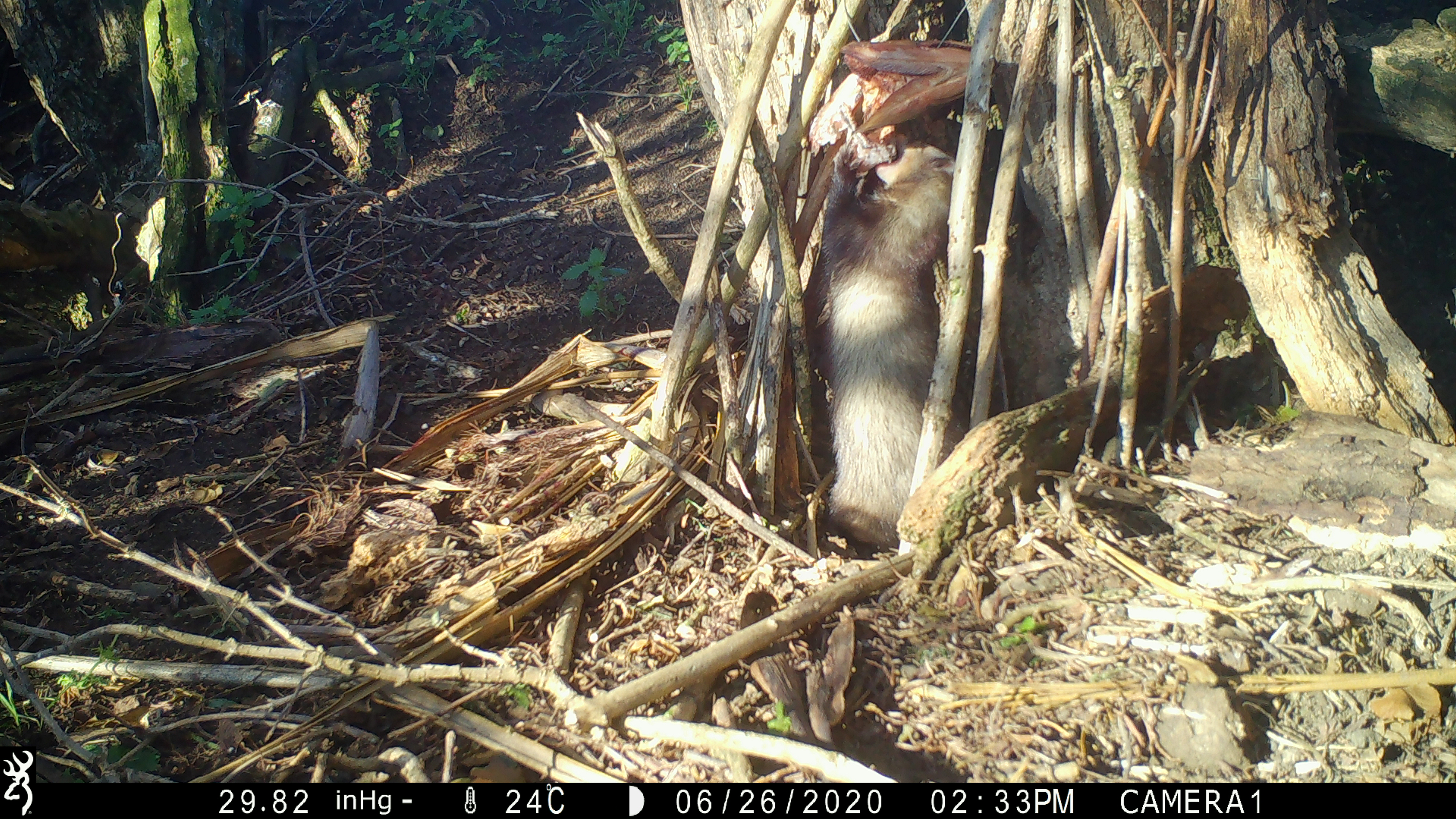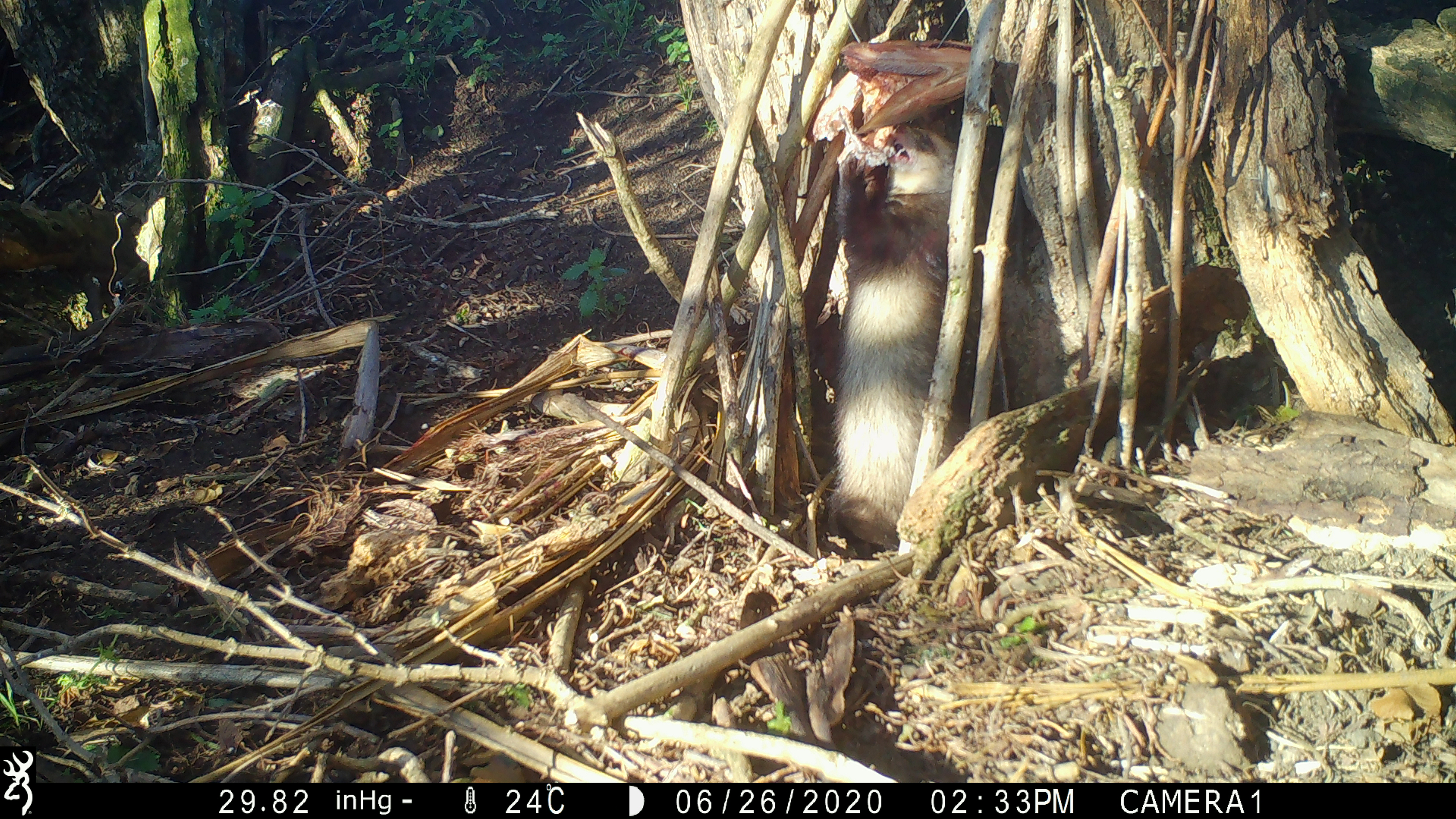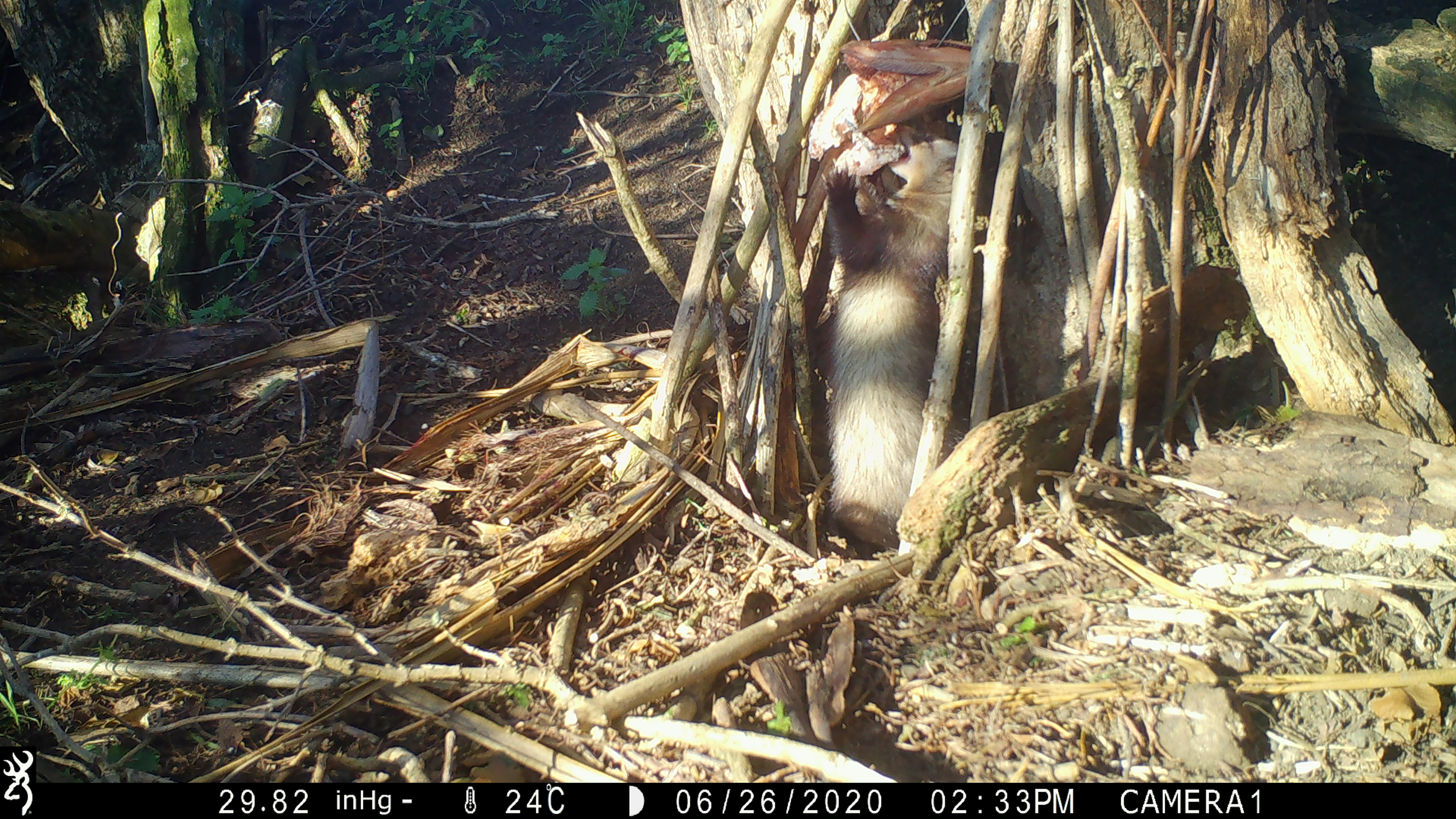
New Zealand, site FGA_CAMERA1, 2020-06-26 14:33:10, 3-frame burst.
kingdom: Animalia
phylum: Chordata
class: Mammalia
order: Carnivora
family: Mustelidae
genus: Mustela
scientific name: Mustela furo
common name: ferret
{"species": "ferret (Mustela furo)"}